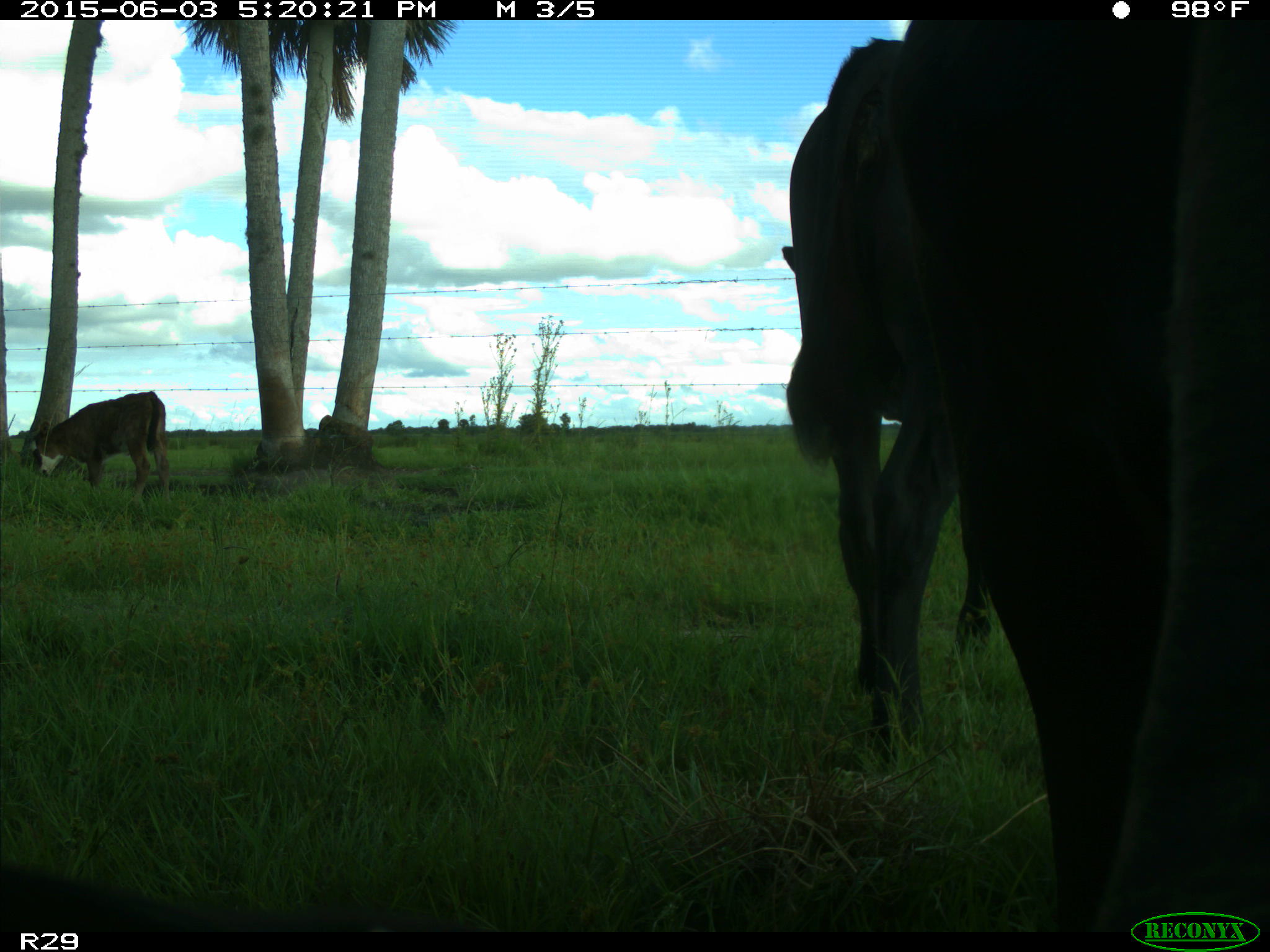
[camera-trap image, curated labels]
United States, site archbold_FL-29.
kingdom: Animalia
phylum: Chordata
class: Mammalia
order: Artiodactyla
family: Bovidae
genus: Bos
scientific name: Bos taurus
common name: domestic cow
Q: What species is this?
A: Bos taurus (domestic cow).